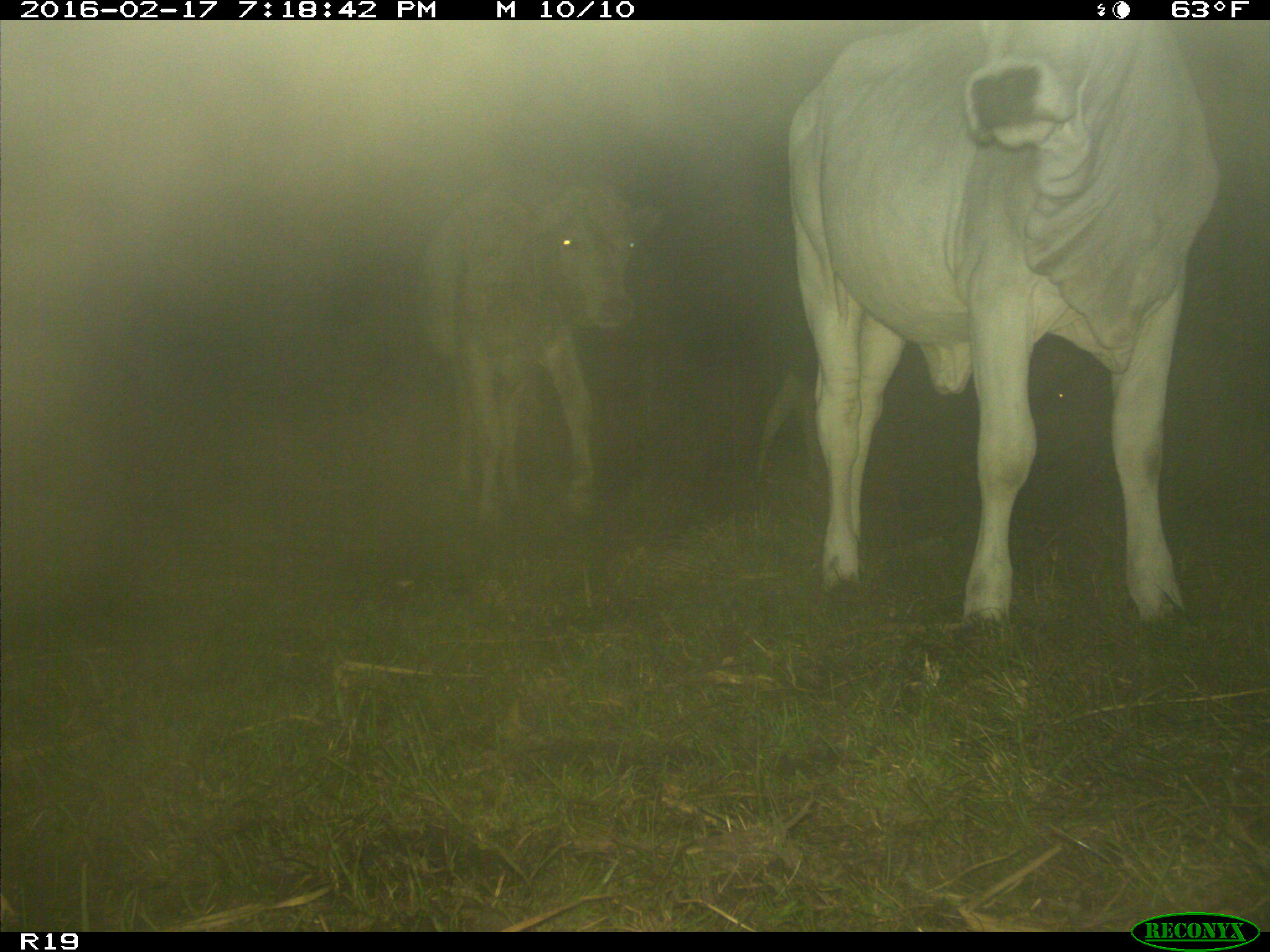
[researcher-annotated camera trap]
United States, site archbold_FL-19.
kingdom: Animalia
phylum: Chordata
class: Mammalia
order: Artiodactyla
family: Bovidae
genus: Bos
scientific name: Bos taurus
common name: domestic cow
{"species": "Bos taurus (domestic cow)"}